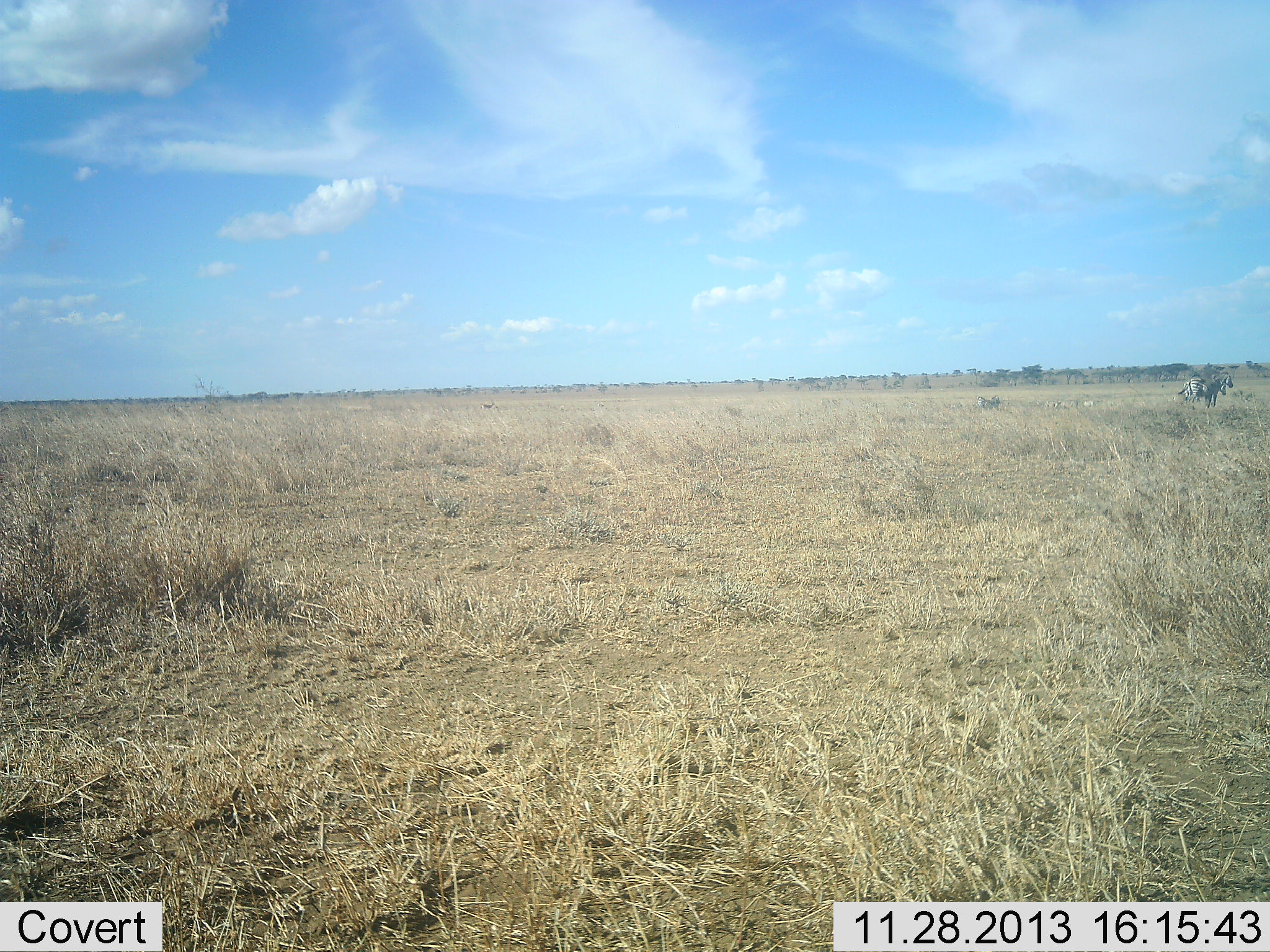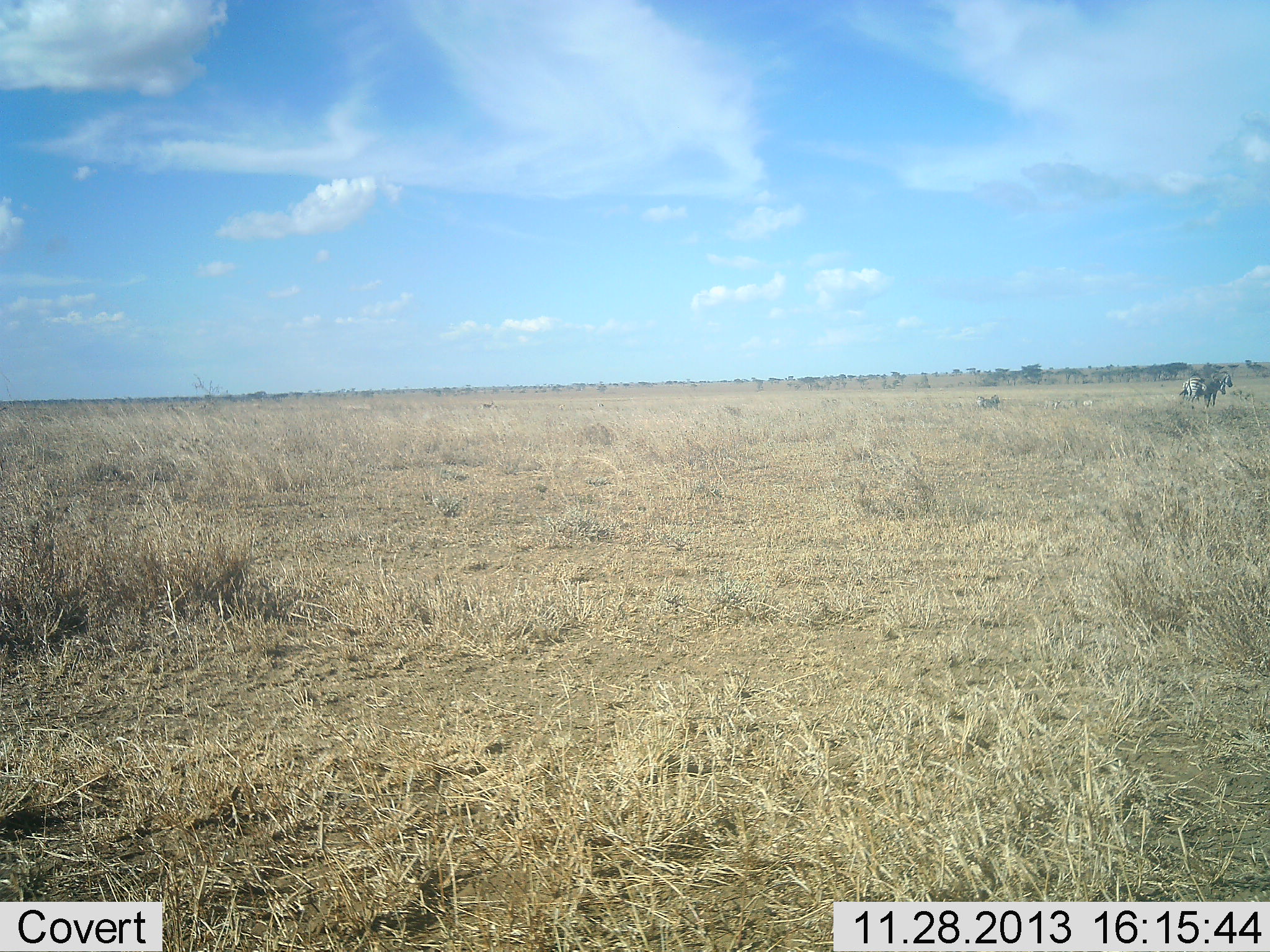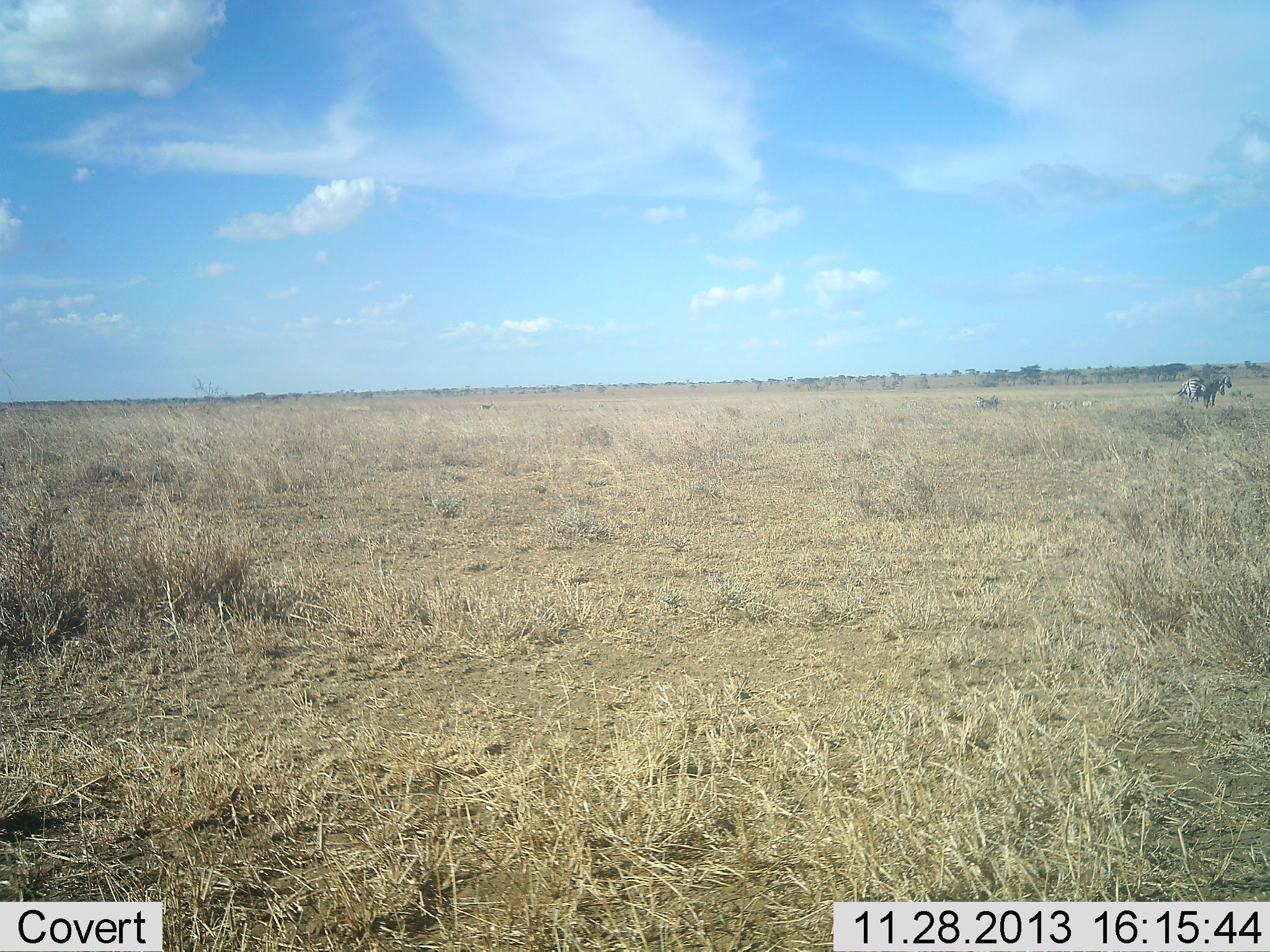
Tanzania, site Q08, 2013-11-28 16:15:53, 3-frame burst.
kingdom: Animalia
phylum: Chordata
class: Mammalia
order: Perissodactyla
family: Equidae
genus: Equus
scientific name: Equus quagga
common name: plains zebra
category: zebra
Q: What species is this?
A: Zebra (plains zebra) (Equus quagga).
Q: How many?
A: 2.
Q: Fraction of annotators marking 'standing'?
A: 100%.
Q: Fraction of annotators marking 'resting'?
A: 10%.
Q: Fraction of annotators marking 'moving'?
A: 0%.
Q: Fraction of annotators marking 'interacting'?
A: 0%.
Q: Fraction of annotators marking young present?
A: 0%.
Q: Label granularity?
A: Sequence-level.